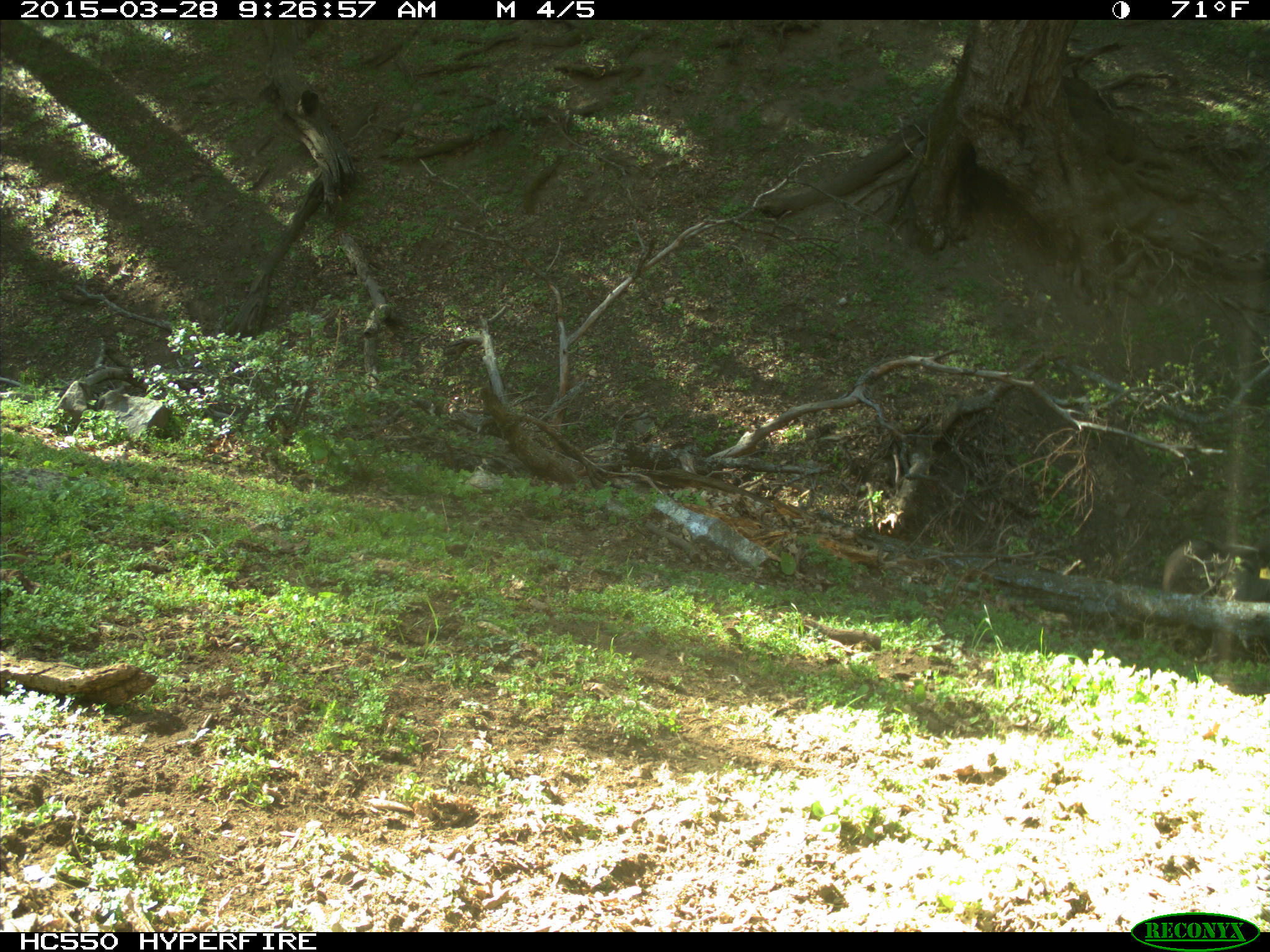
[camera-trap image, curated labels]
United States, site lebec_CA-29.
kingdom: Animalia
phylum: Chordata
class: Mammalia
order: Artiodactyla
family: Bovidae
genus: Bos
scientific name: Bos taurus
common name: domestic cow